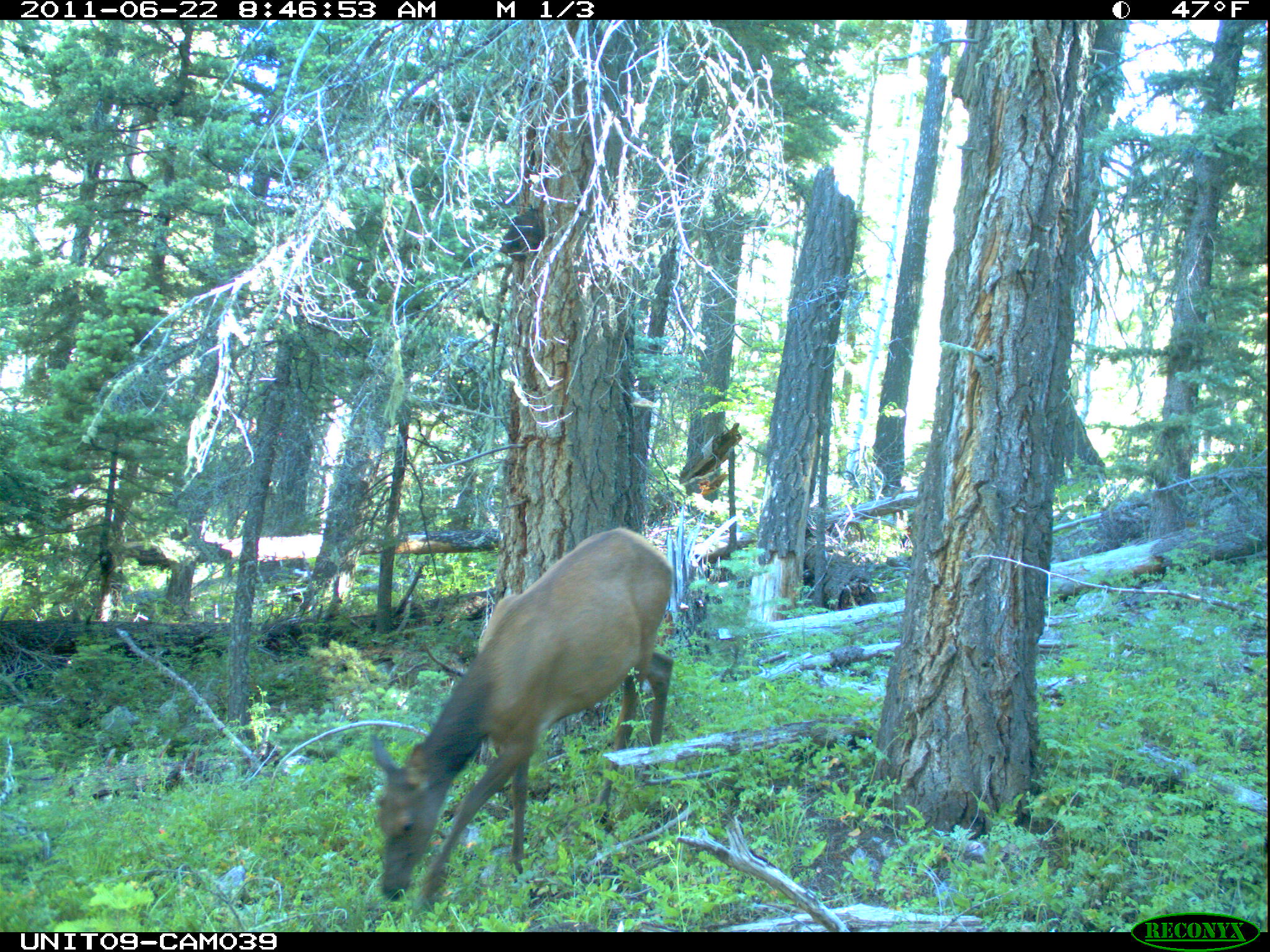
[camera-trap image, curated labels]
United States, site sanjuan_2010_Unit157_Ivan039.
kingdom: Animalia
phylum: Chordata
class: Mammalia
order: Artiodactyla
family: Cervidae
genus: Cervus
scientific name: Cervus elaphus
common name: red deer